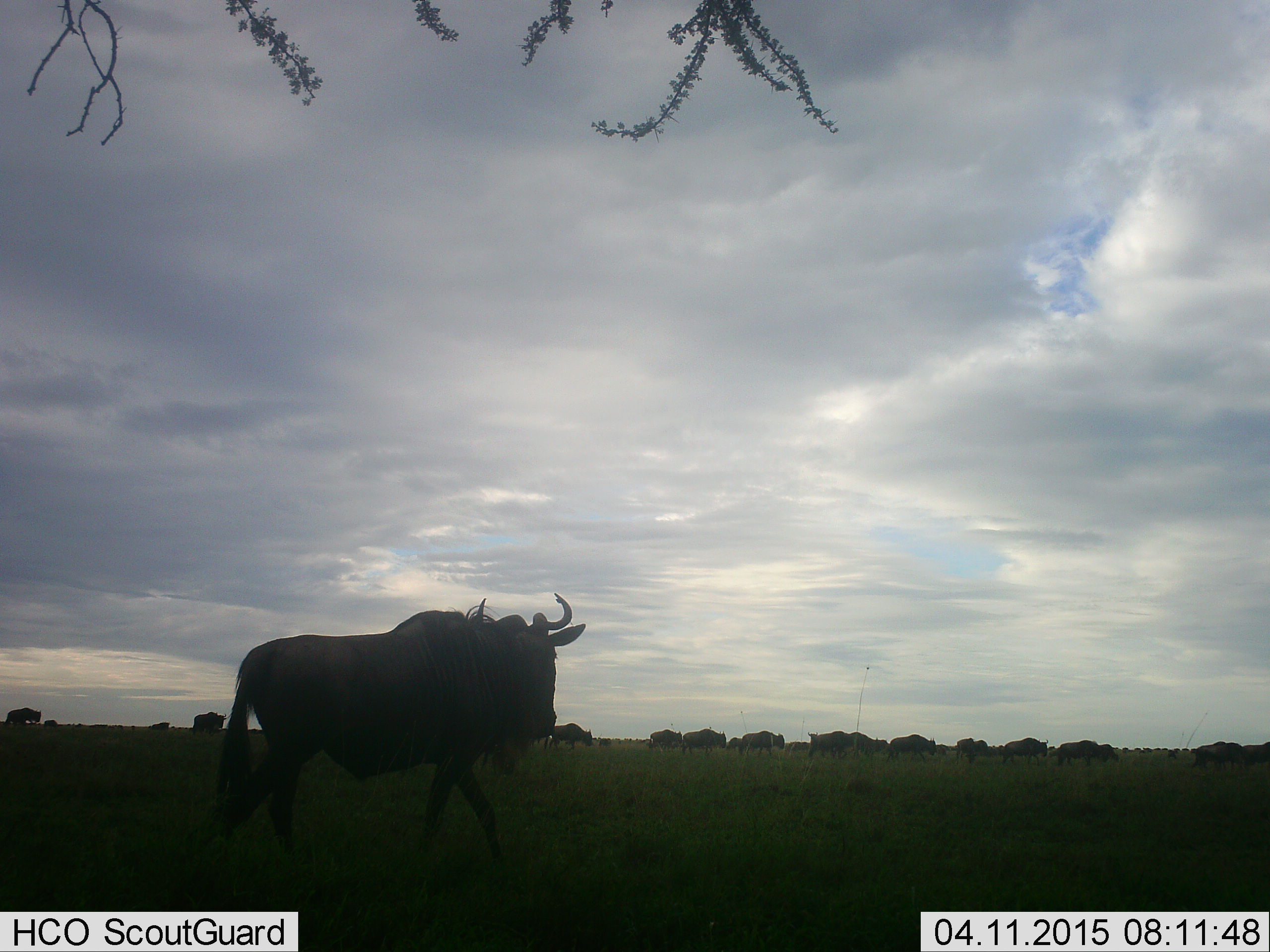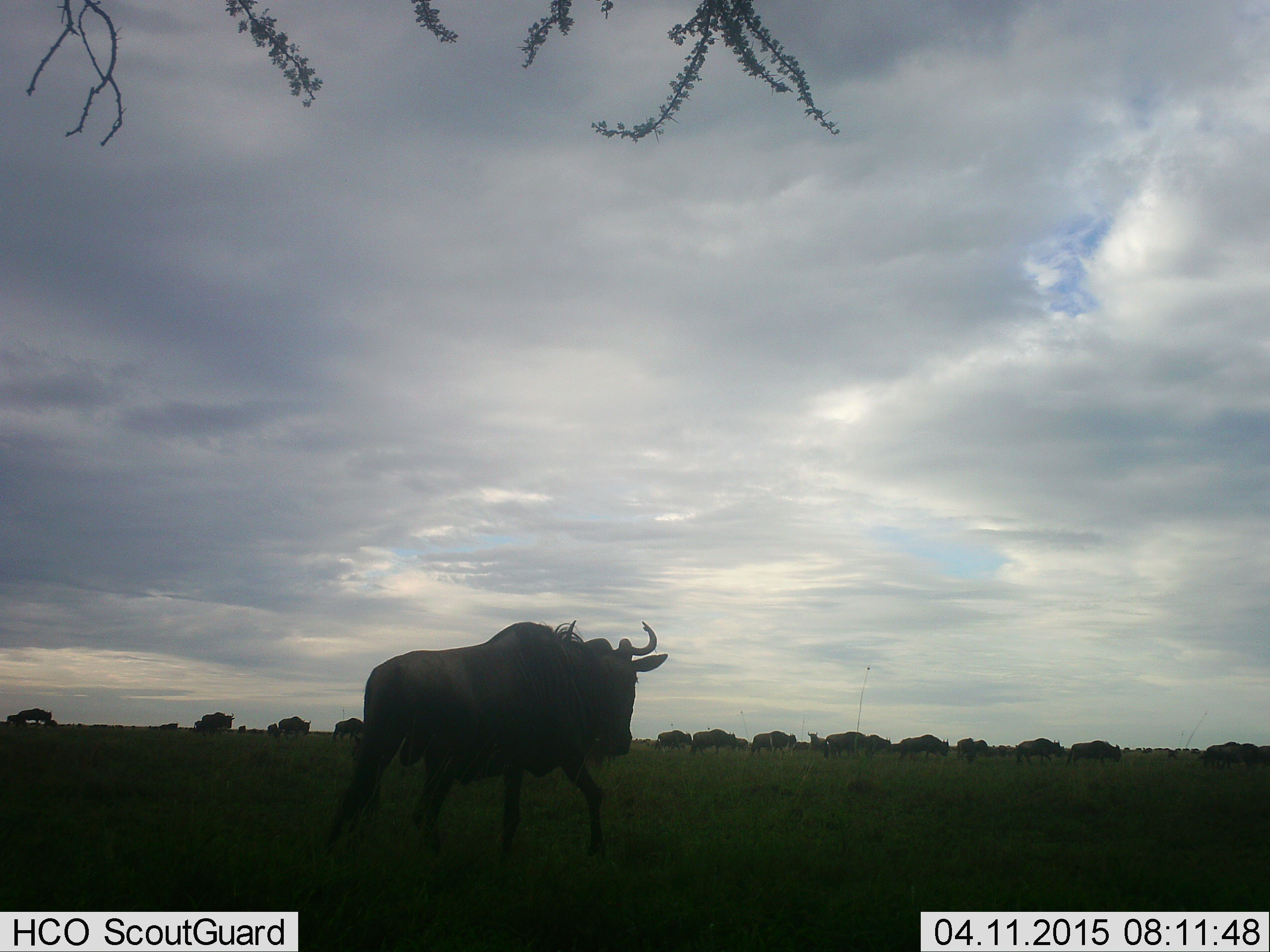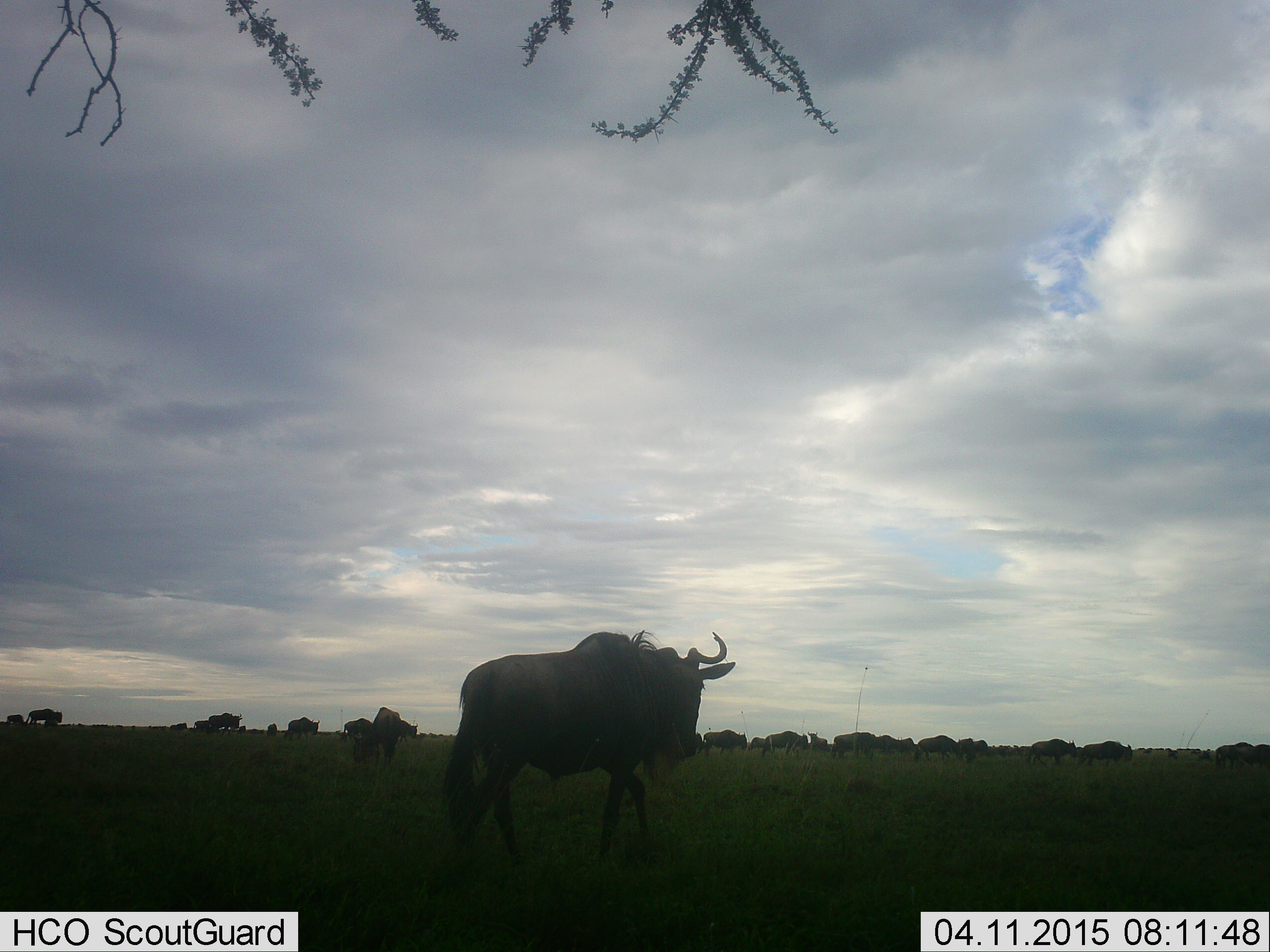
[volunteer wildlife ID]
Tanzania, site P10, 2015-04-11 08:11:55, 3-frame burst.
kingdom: Animalia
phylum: Chordata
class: Mammalia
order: Artiodactyla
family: Bovidae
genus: Connochaetes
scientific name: Connochaetes taurinus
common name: blue wildebeest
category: wildebeest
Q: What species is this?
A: Wildebeest (blue wildebeest) (Connochaetes taurinus).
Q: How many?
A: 11-50.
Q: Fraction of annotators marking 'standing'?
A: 30%.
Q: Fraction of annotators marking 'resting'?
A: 0%.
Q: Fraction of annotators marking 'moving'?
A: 100%.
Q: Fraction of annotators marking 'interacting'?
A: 0%.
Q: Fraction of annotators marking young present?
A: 0%.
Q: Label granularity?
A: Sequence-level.